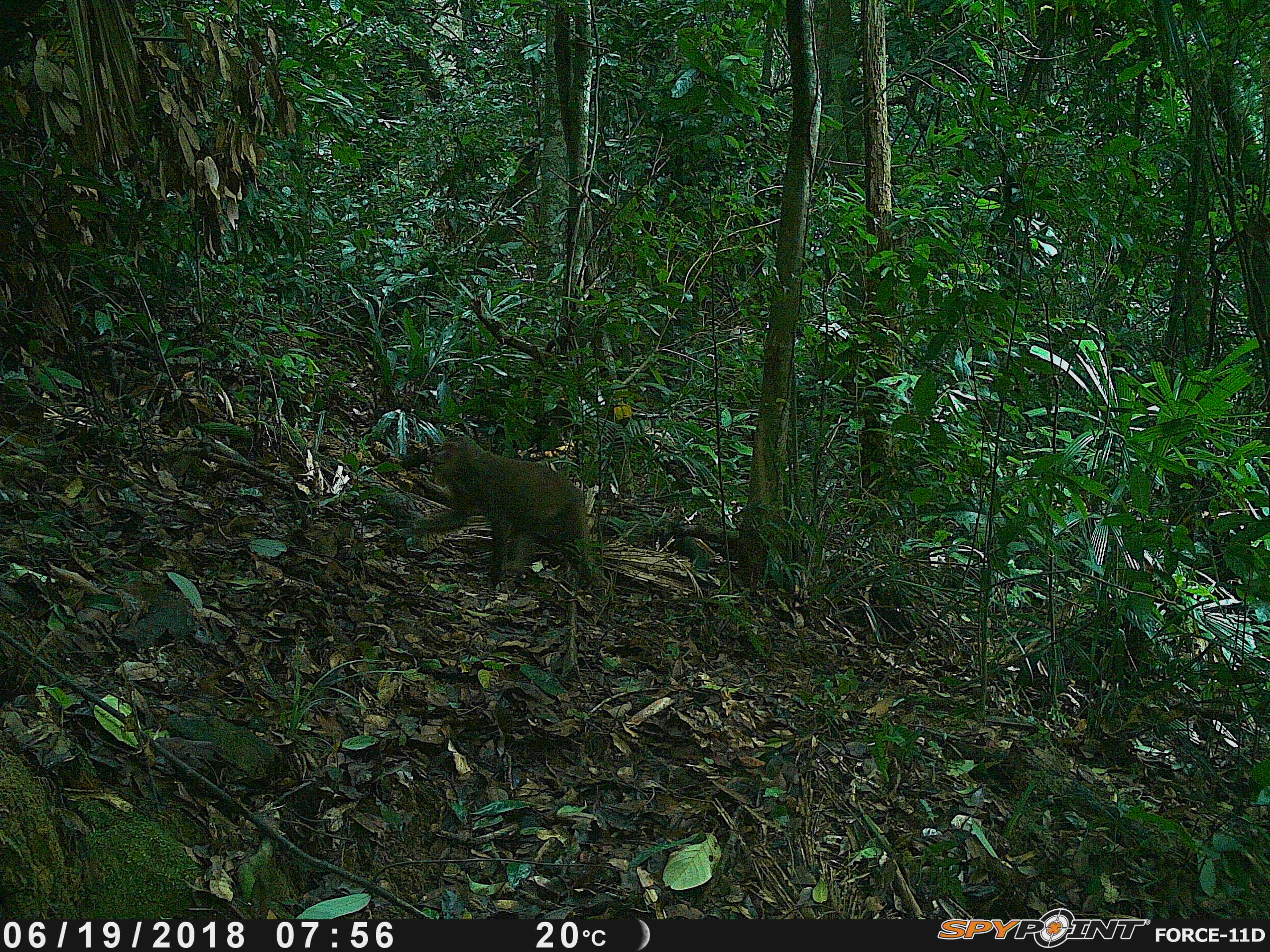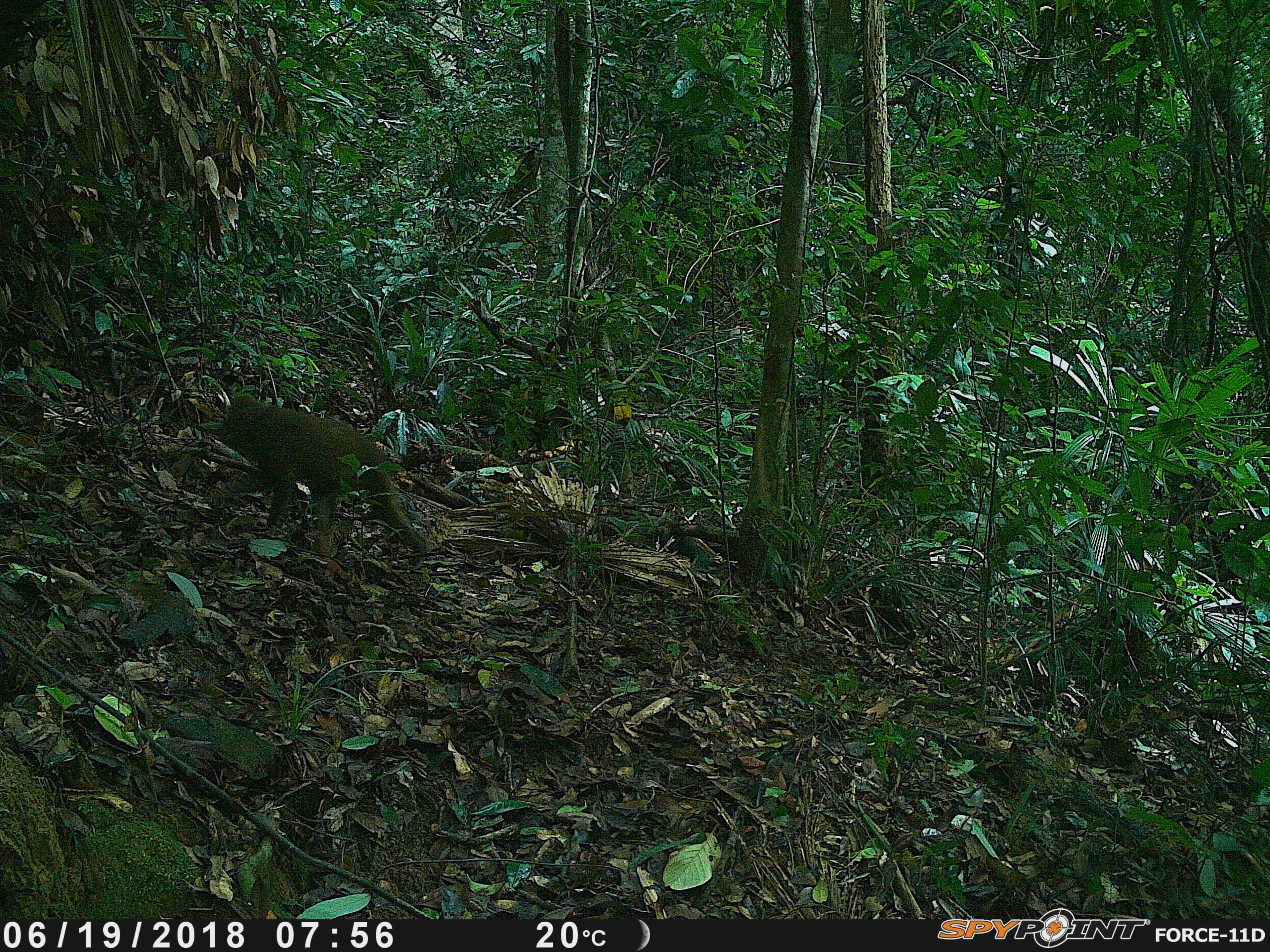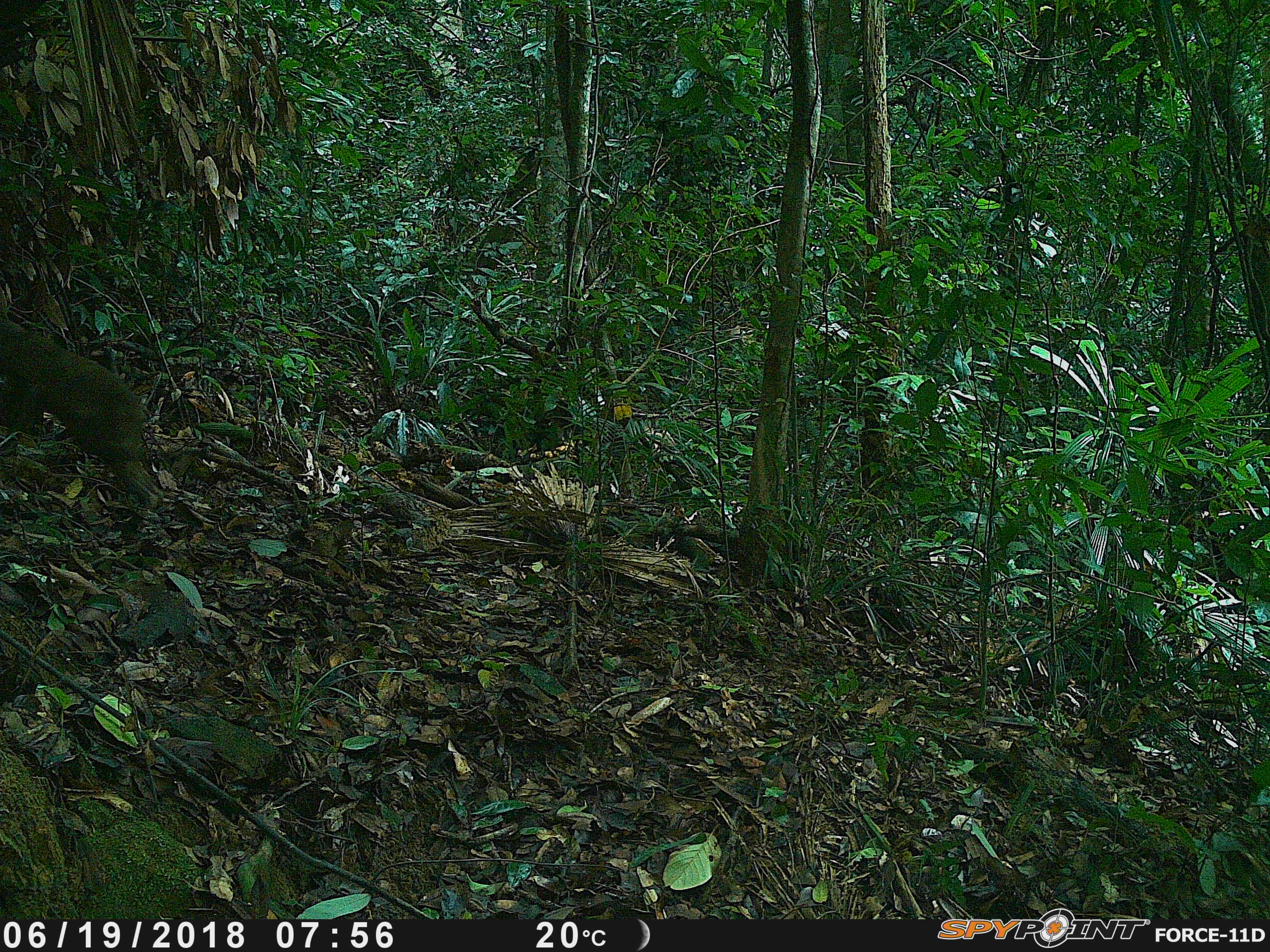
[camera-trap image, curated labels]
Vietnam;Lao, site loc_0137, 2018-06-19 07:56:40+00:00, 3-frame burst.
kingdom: Animalia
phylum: Chordata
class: Mammalia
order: Primates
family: Cercopithecidae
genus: Macaca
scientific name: Macaca arctoides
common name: stump-tailed macaque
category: stump tailed macaque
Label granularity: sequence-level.